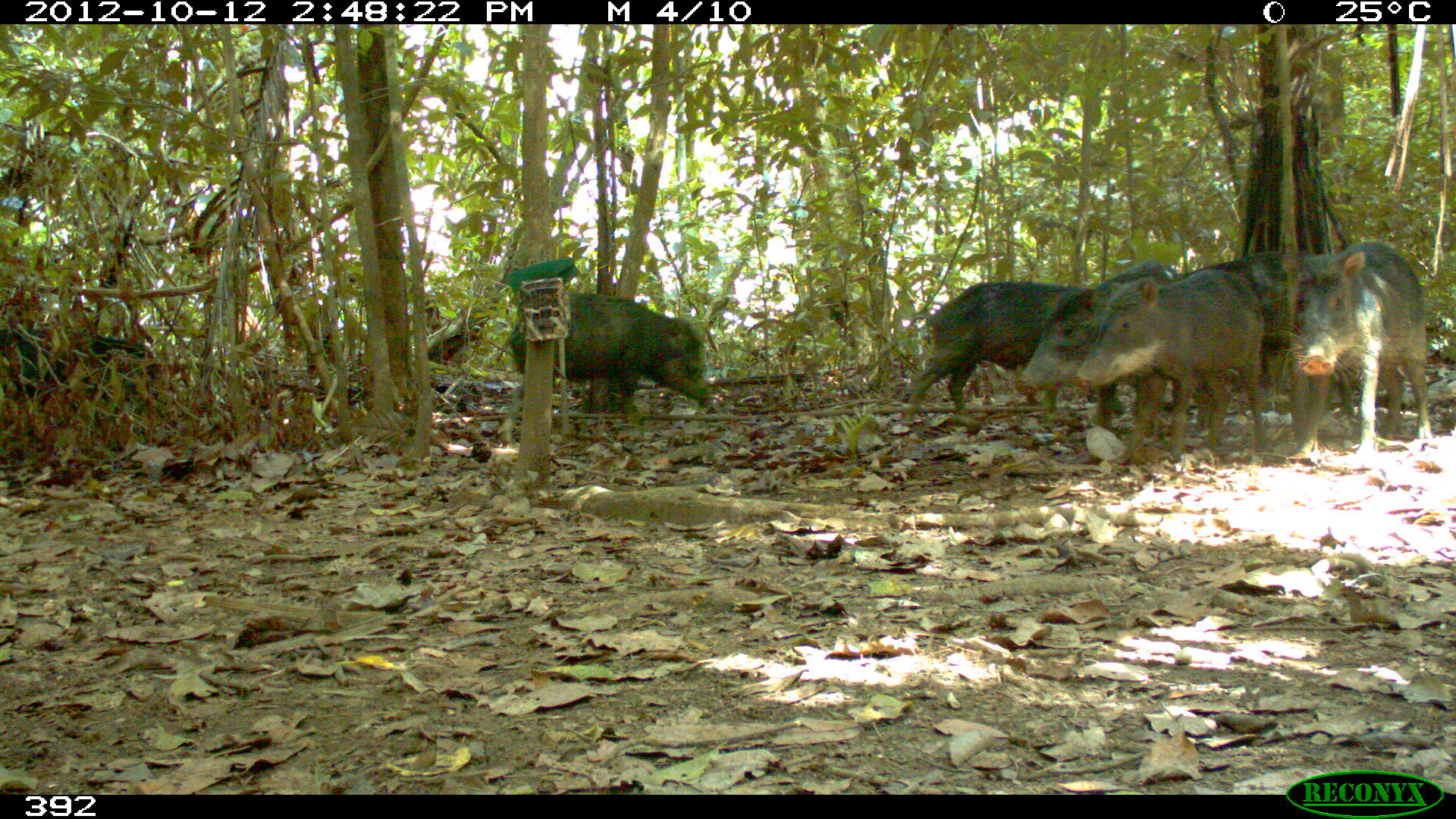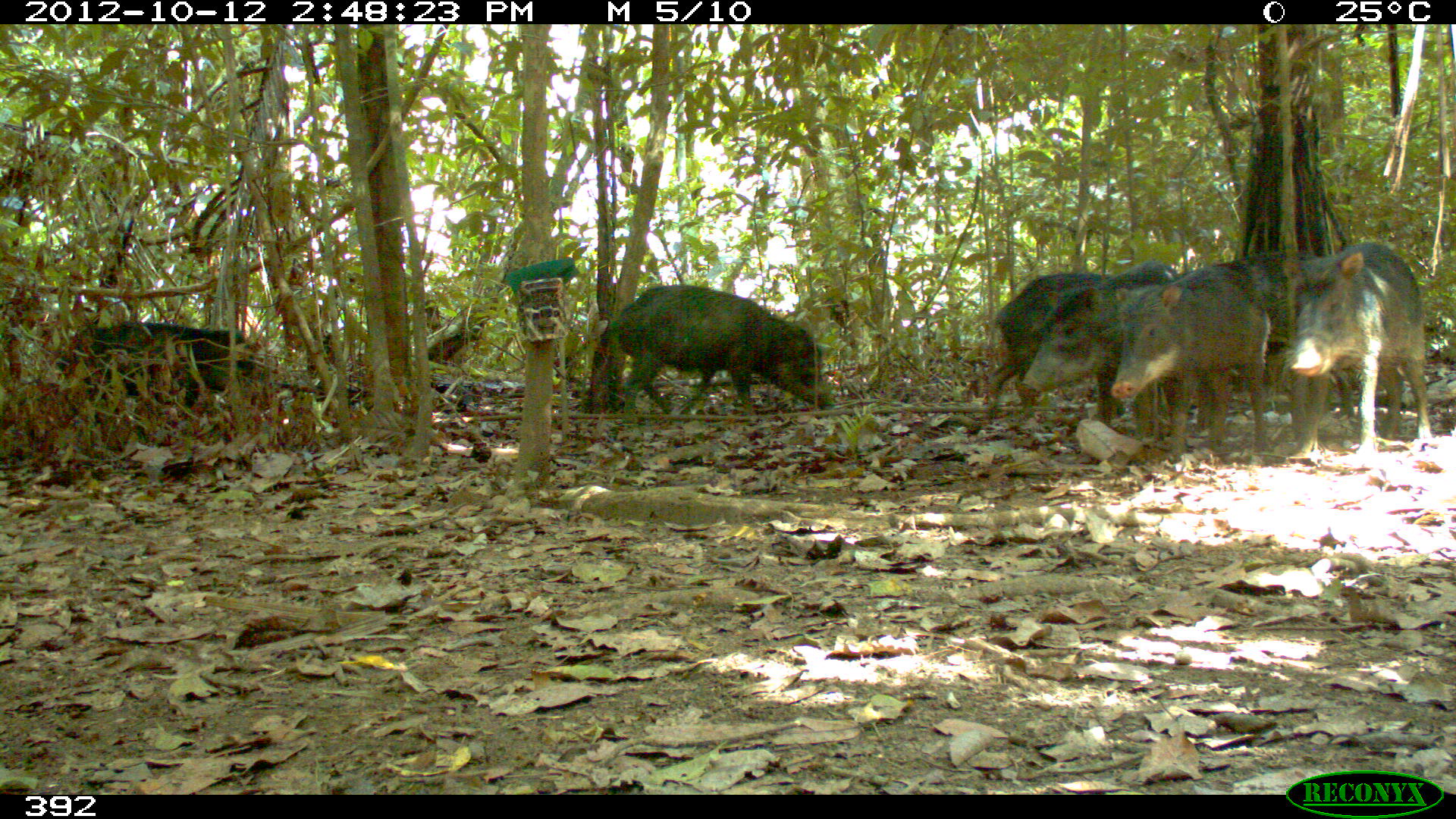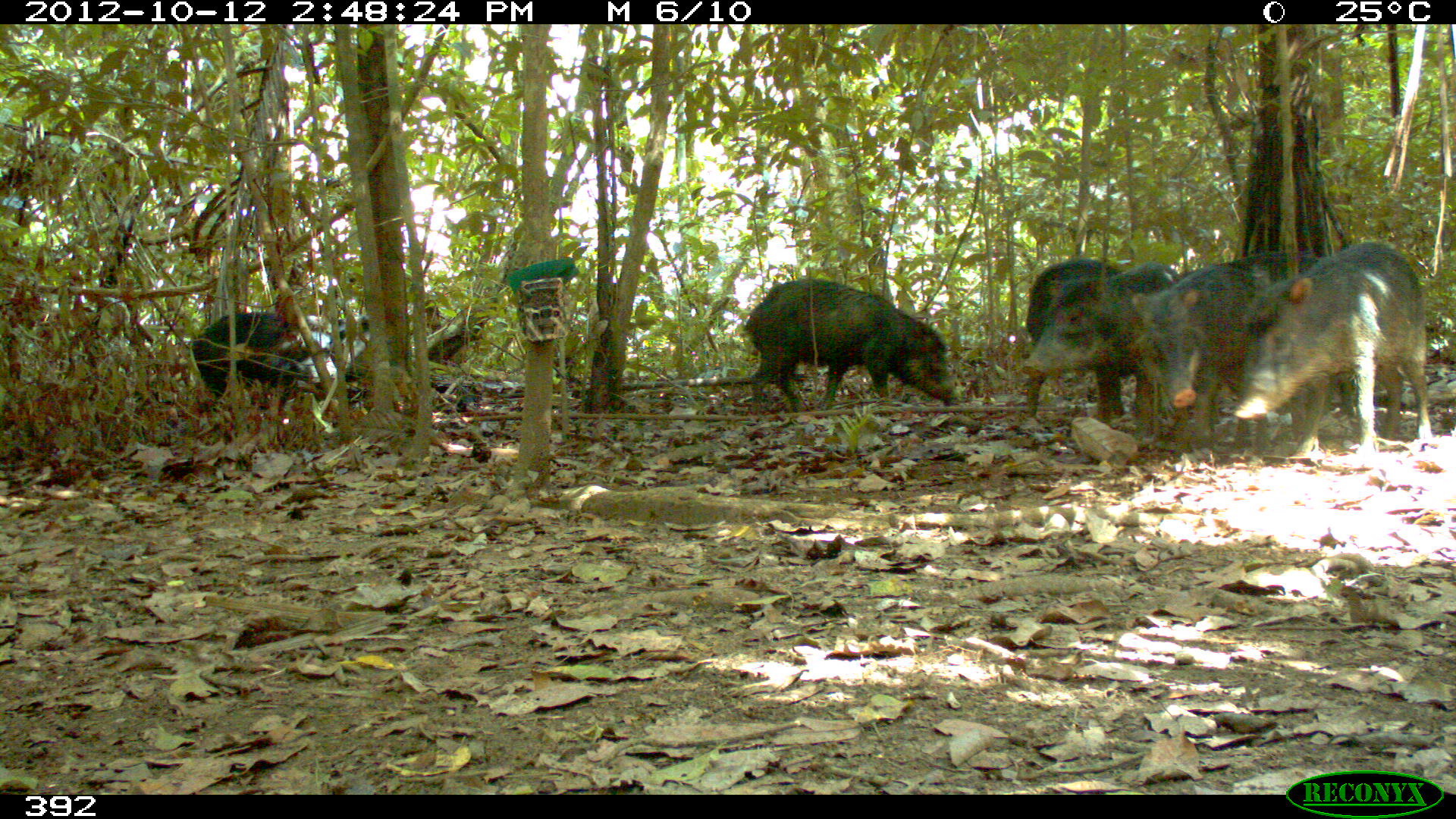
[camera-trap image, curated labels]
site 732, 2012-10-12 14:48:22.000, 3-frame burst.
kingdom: Animalia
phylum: Chordata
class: Mammalia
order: Artiodactyla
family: Tayassuidae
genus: Tayassu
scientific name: Tayassu pecari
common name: white-lipped peccary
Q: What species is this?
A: Tayassu pecari (white-lipped peccary).